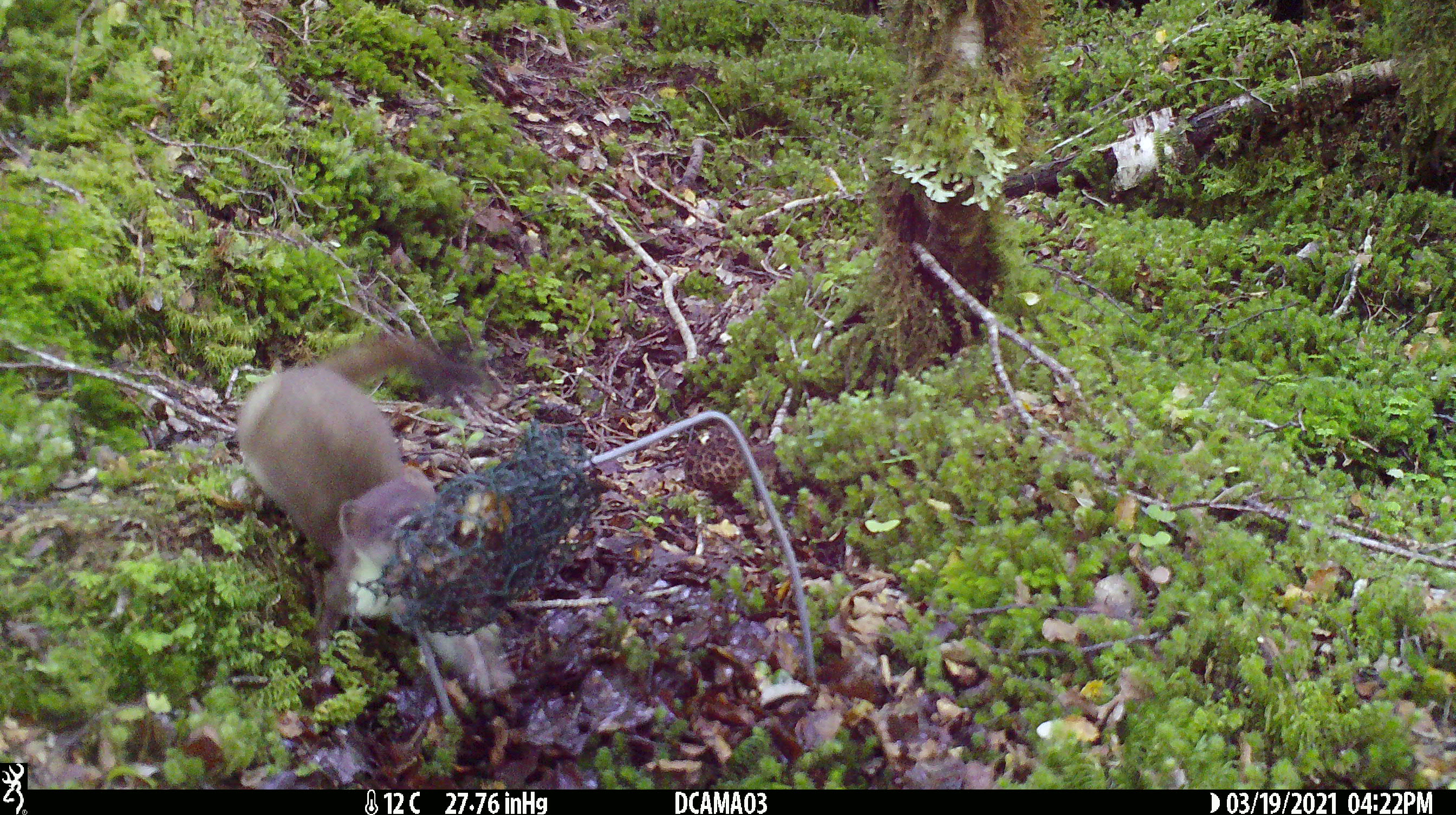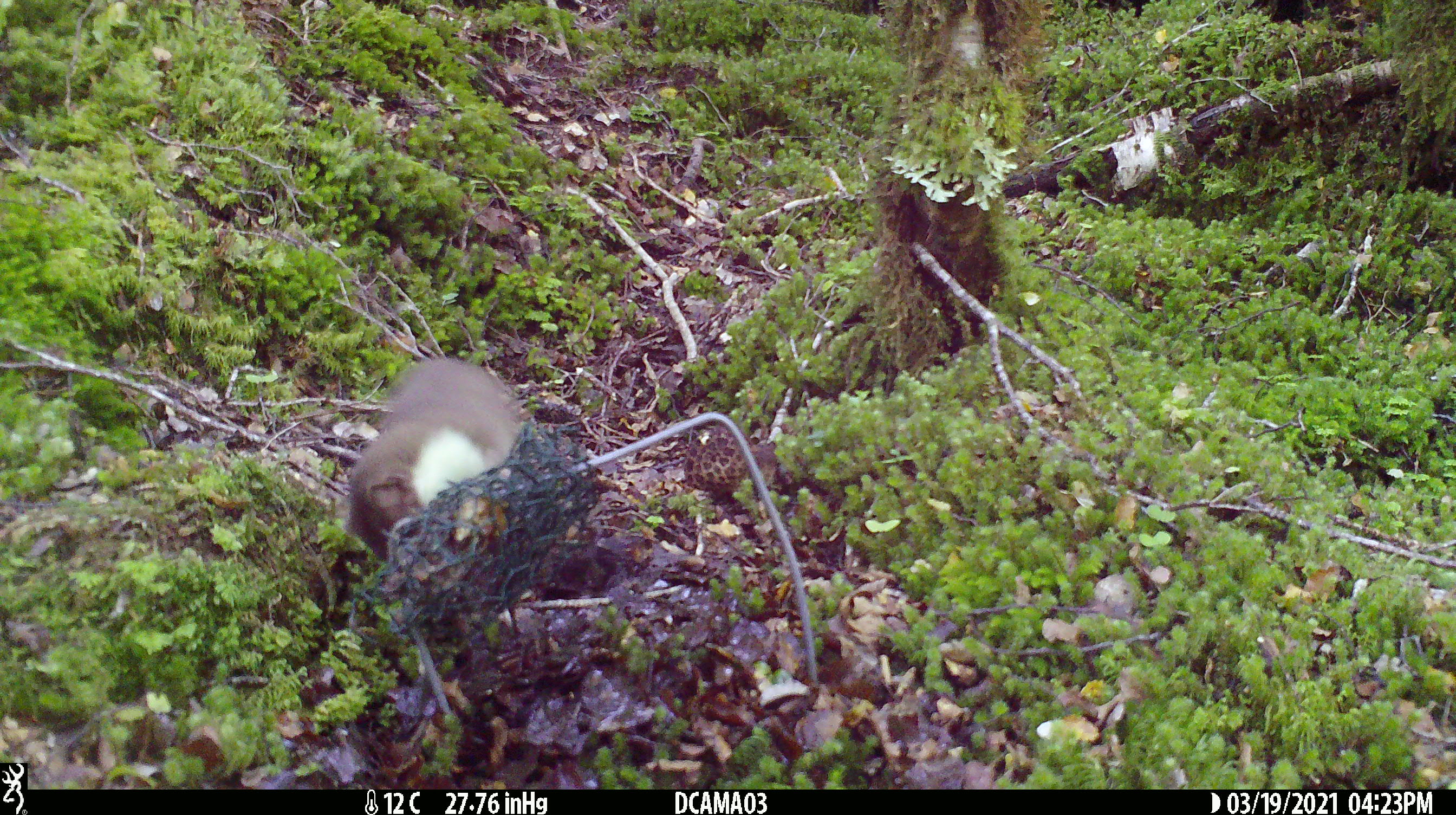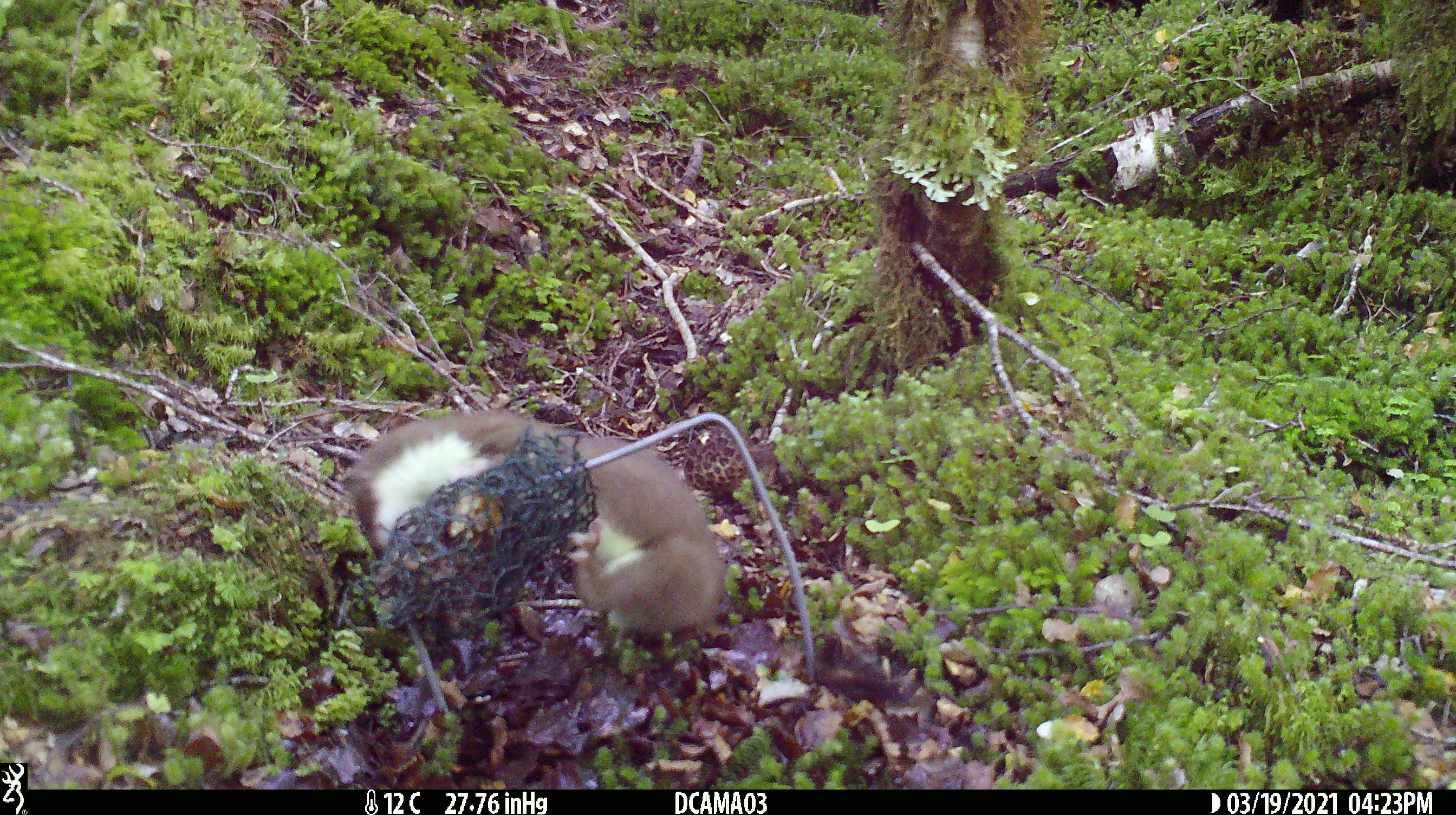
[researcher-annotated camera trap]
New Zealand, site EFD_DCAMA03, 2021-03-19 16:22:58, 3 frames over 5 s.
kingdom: Animalia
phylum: Chordata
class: Mammalia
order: Carnivora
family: Mustelidae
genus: Mustela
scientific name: Mustela erminea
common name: stoat